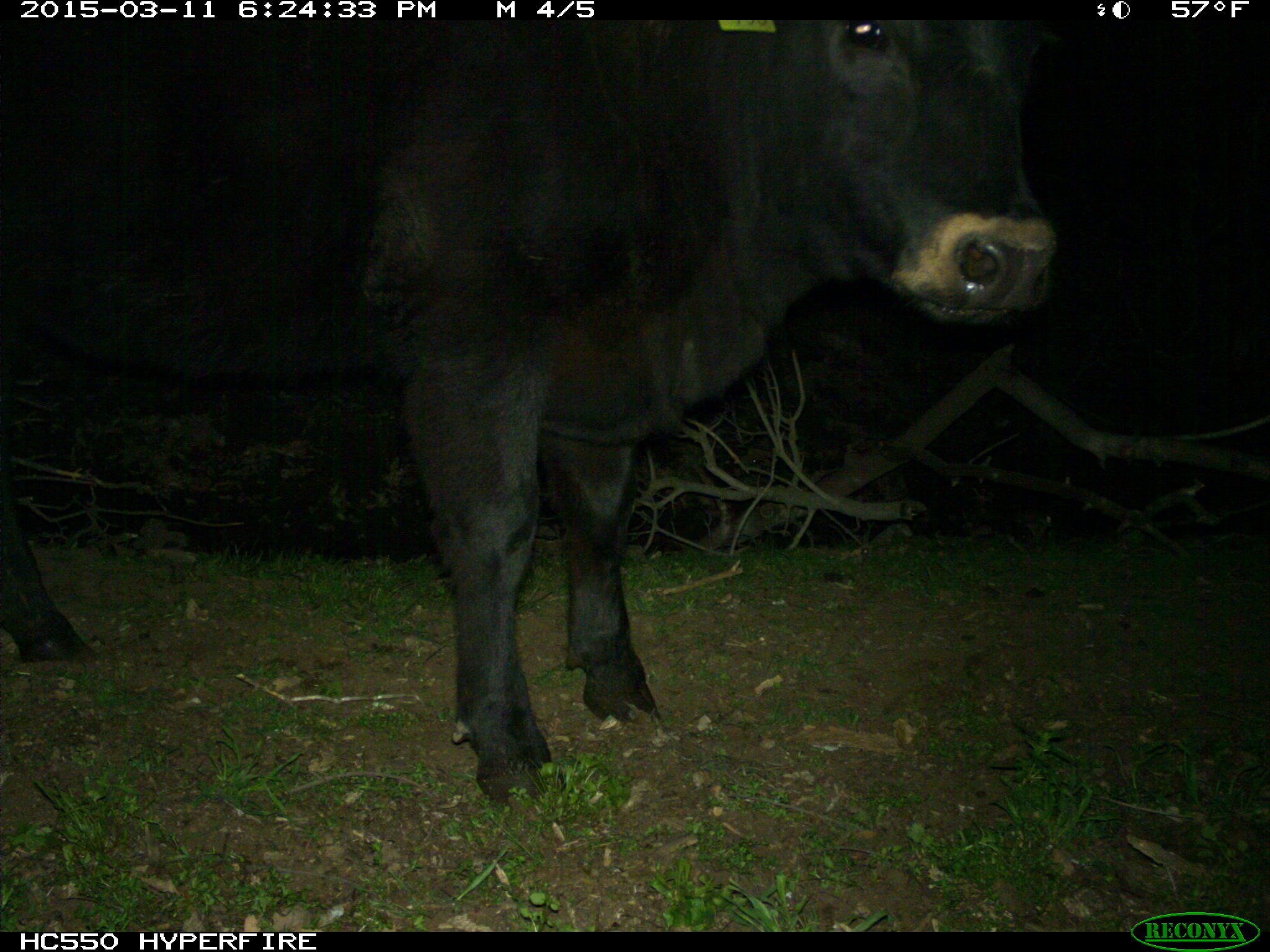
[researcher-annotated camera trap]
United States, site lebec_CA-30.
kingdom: Animalia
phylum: Chordata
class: Mammalia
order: Artiodactyla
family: Bovidae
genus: Bos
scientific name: Bos taurus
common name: domestic cow